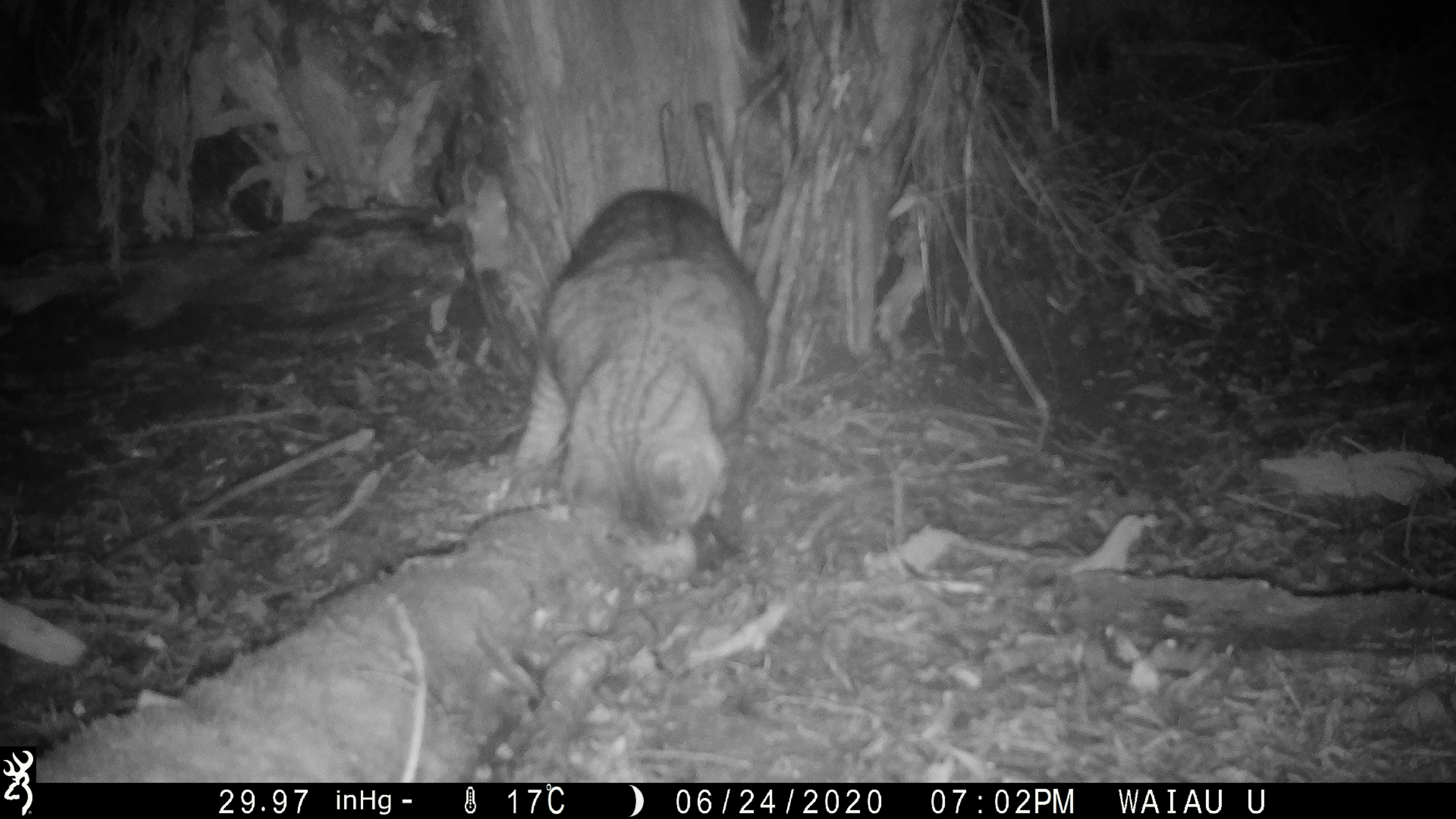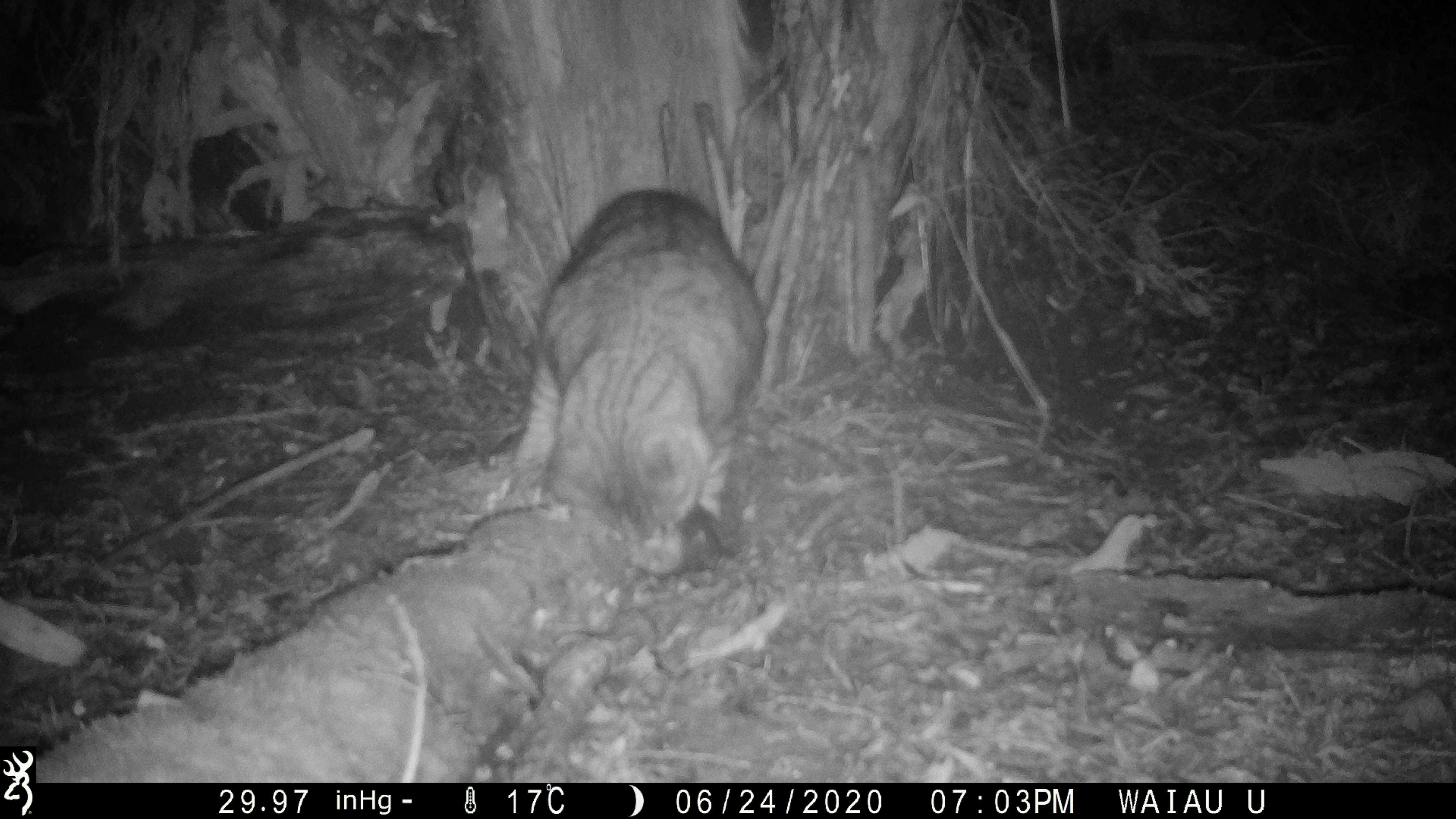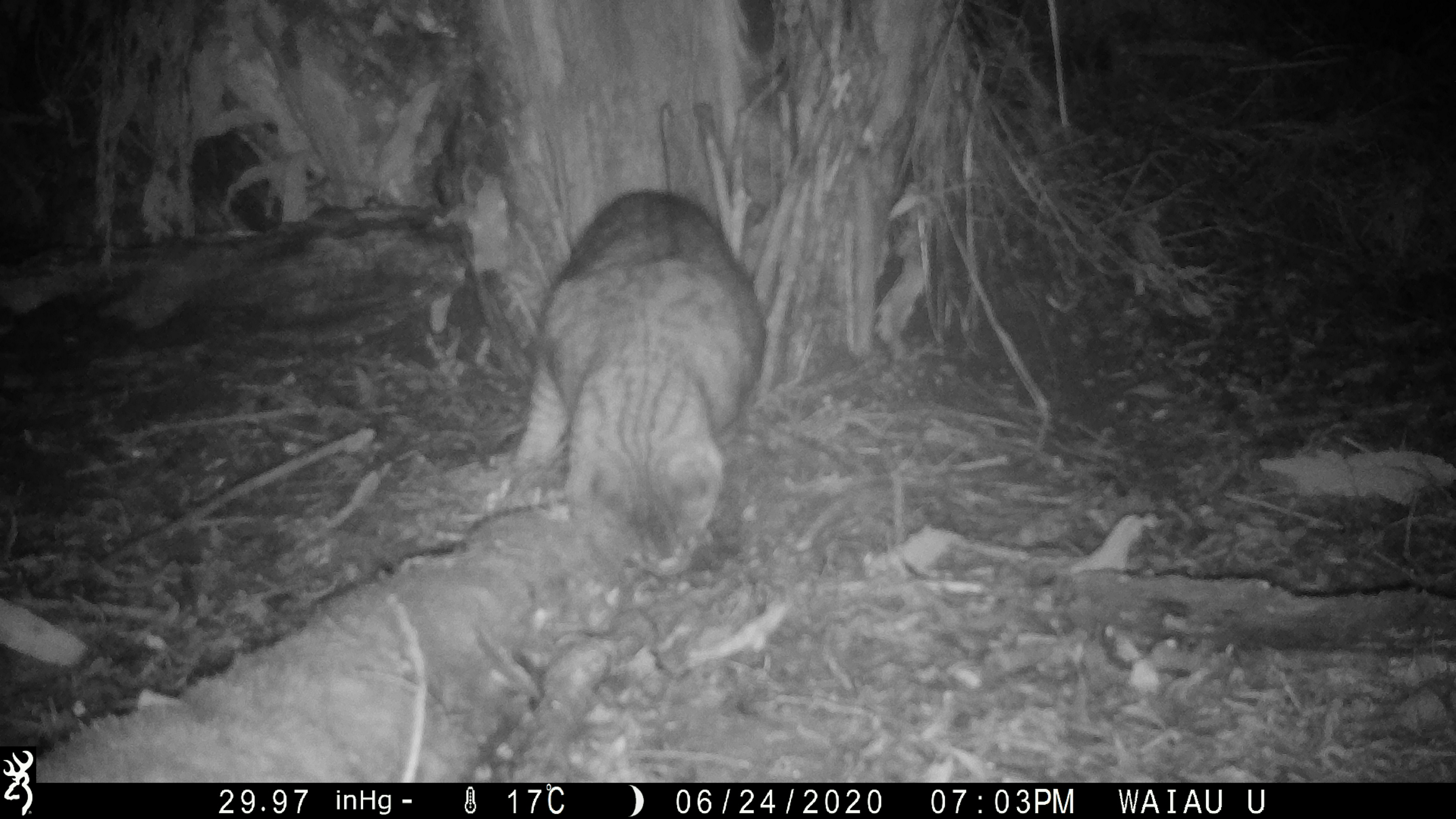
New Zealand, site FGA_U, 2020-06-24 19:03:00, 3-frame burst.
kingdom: Animalia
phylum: Chordata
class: Mammalia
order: Carnivora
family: Felidae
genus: Felis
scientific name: Felis catus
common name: domestic cat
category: cat